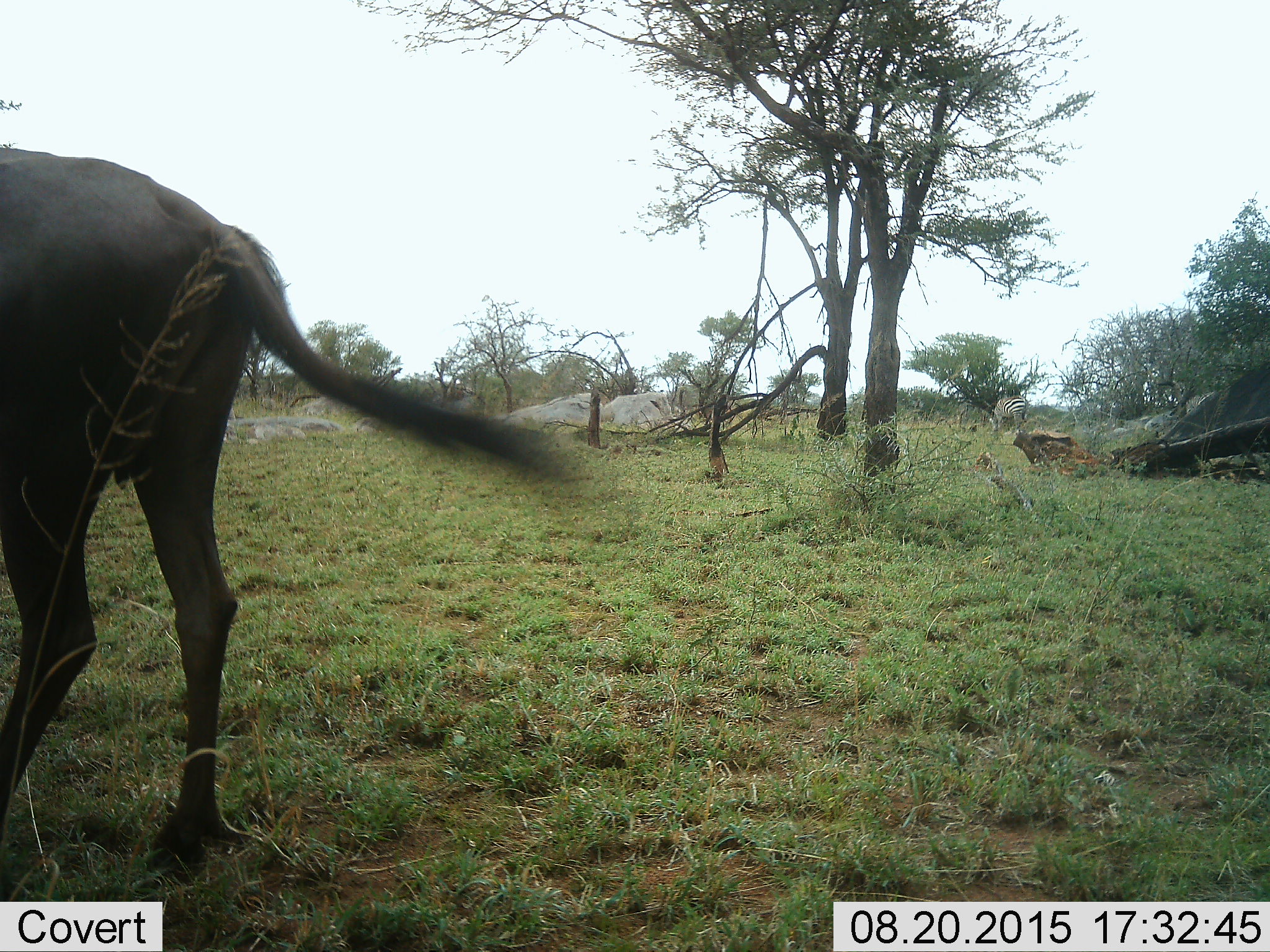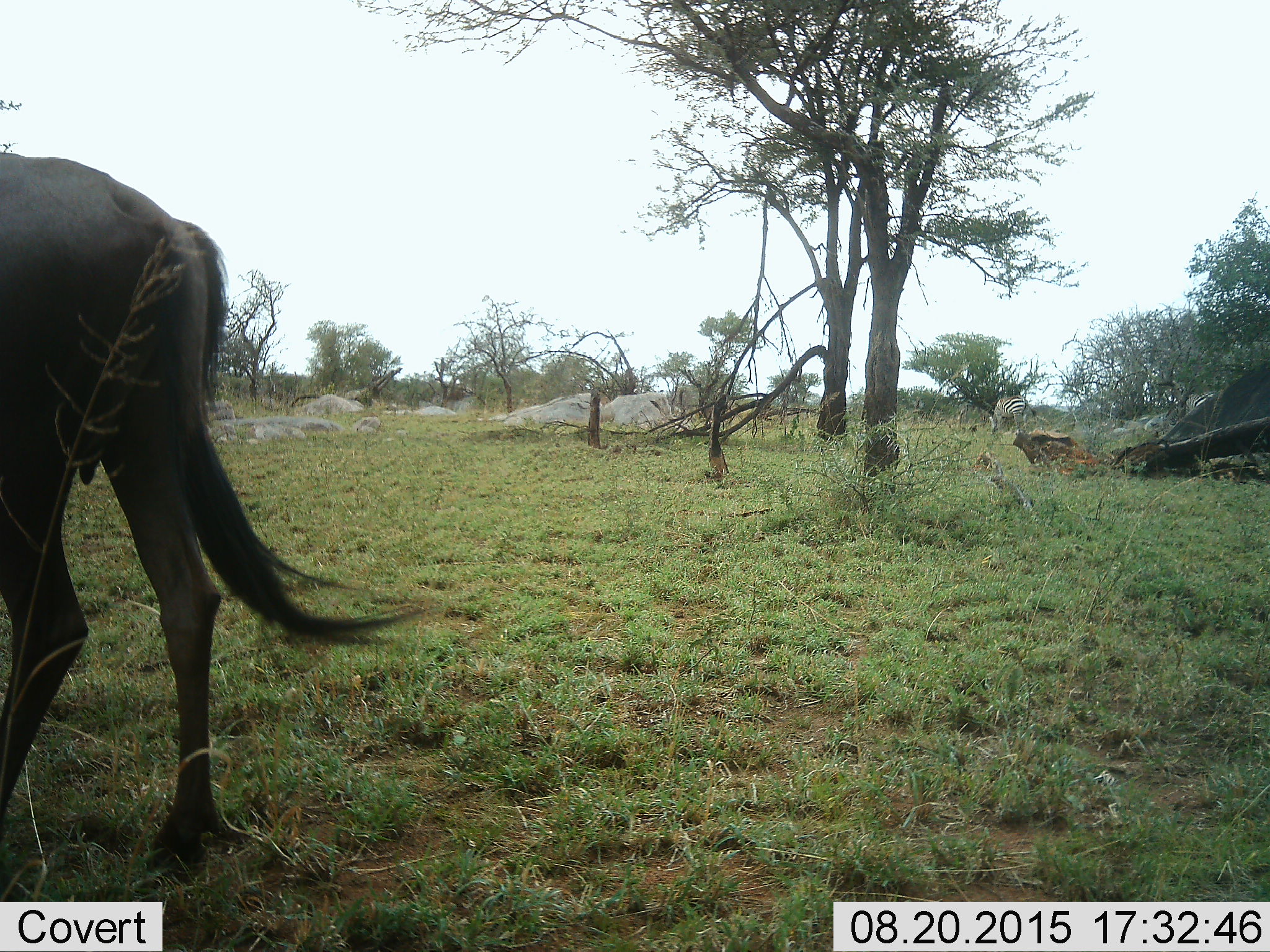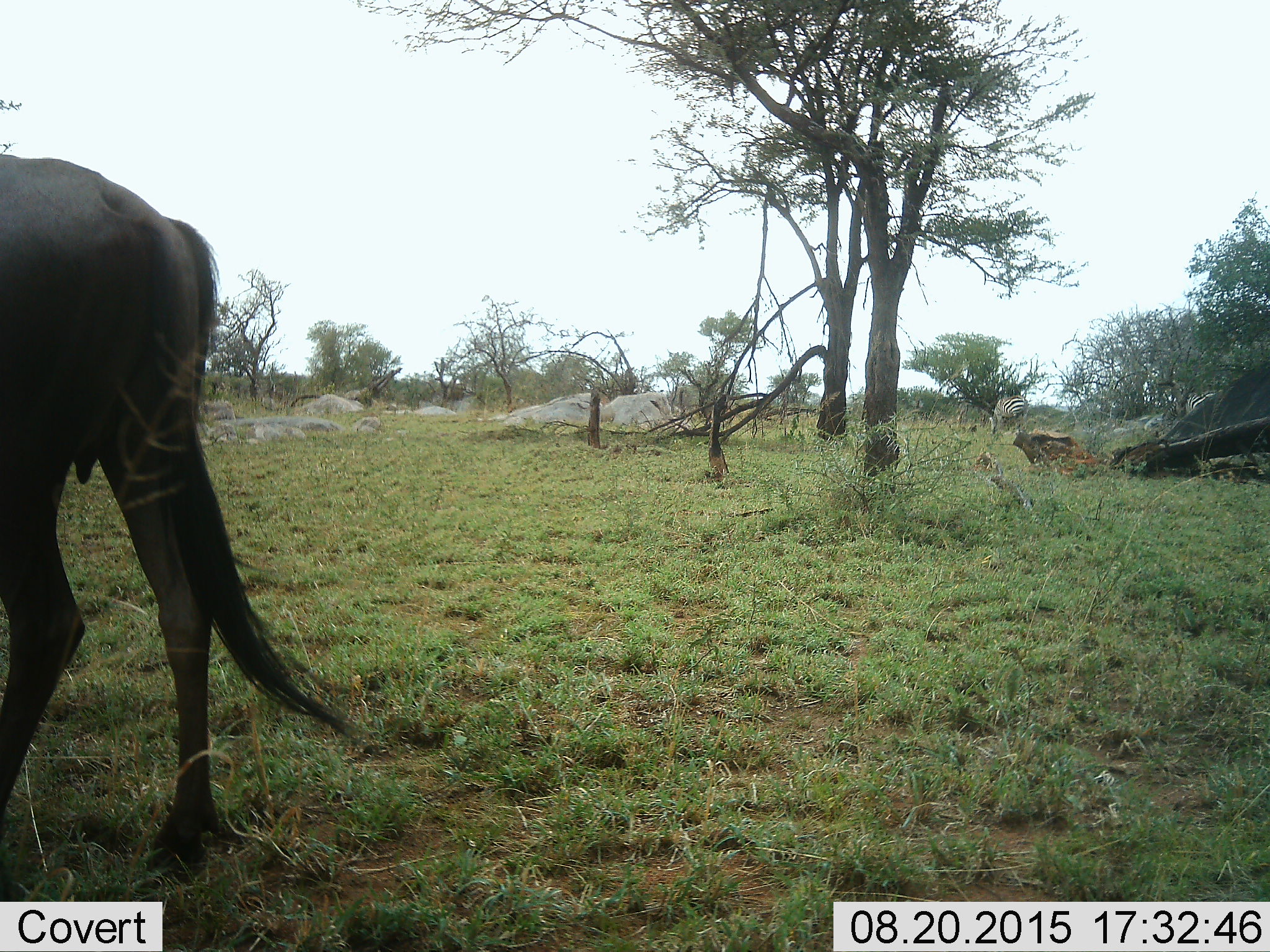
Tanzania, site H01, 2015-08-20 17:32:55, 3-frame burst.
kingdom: Animalia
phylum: Chordata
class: Mammalia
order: Artiodactyla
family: Bovidae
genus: Connochaetes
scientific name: Connochaetes taurinus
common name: blue wildebeest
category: wildebeest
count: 1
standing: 67%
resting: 0%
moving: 33%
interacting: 0%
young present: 0%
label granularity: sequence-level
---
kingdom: Animalia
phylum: Chordata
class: Mammalia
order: Perissodactyla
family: Equidae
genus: Equus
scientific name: Equus quagga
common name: plains zebra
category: zebra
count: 2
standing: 30%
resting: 0%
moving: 0%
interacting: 0%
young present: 0%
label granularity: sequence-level